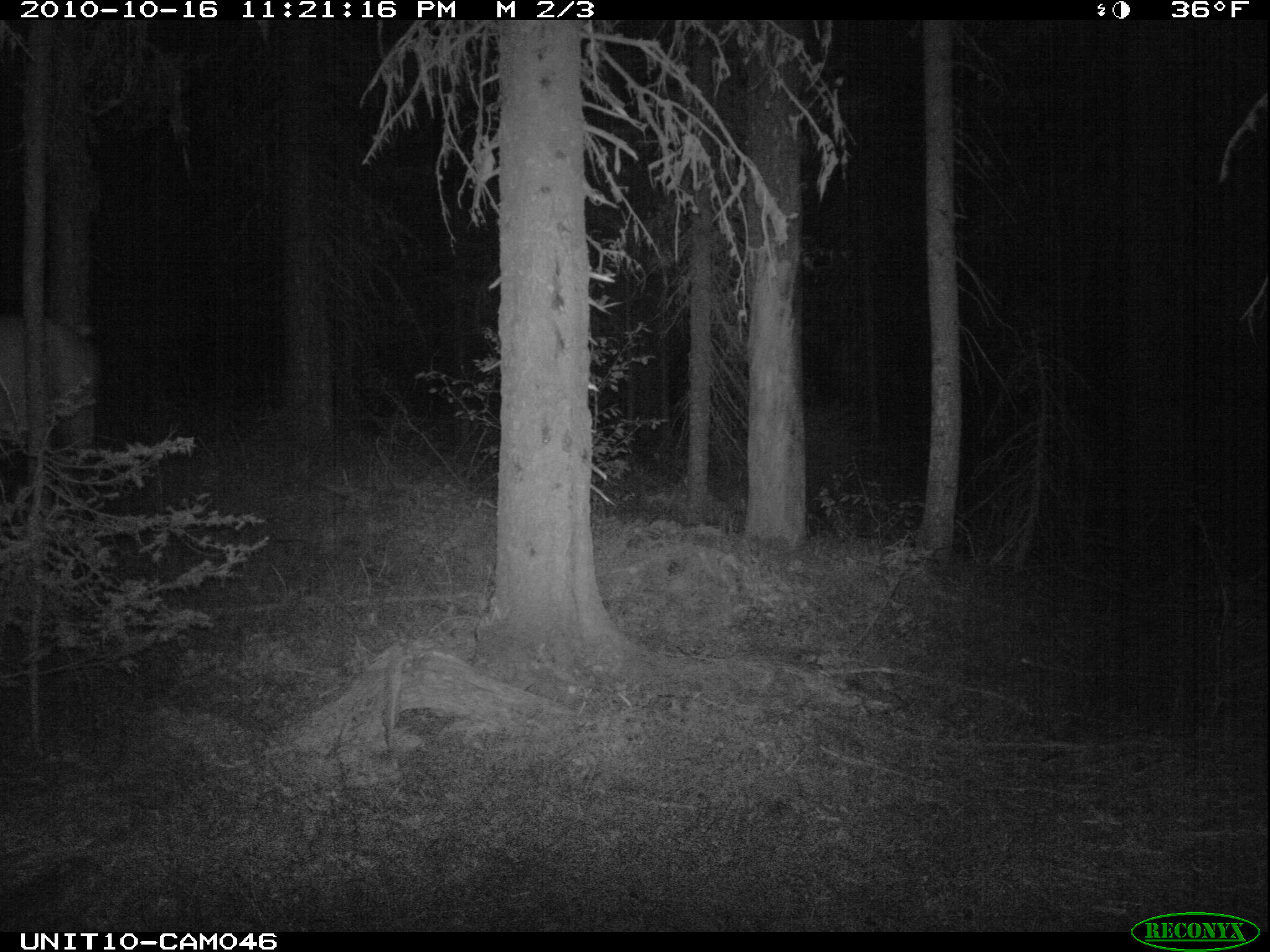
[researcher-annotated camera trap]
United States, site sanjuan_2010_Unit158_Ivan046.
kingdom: Animalia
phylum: Chordata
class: Mammalia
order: Artiodactyla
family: Cervidae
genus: Cervus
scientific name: Cervus elaphus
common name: red deer